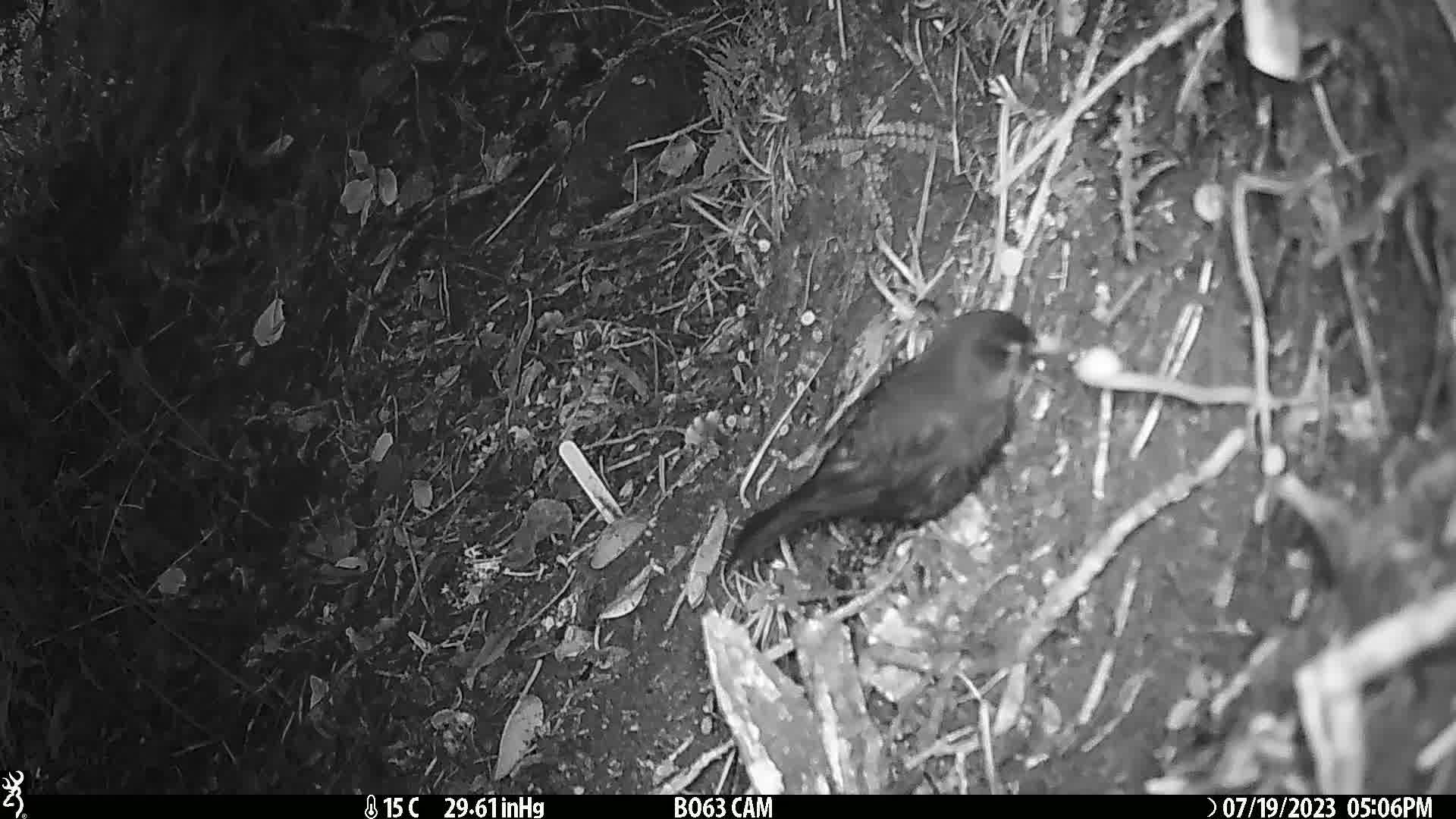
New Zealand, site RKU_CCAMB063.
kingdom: Animalia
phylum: Chordata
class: Aves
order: Passeriformes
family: Turdidae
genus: Turdus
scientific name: Turdus merula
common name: eurasian blackbird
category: blackbird